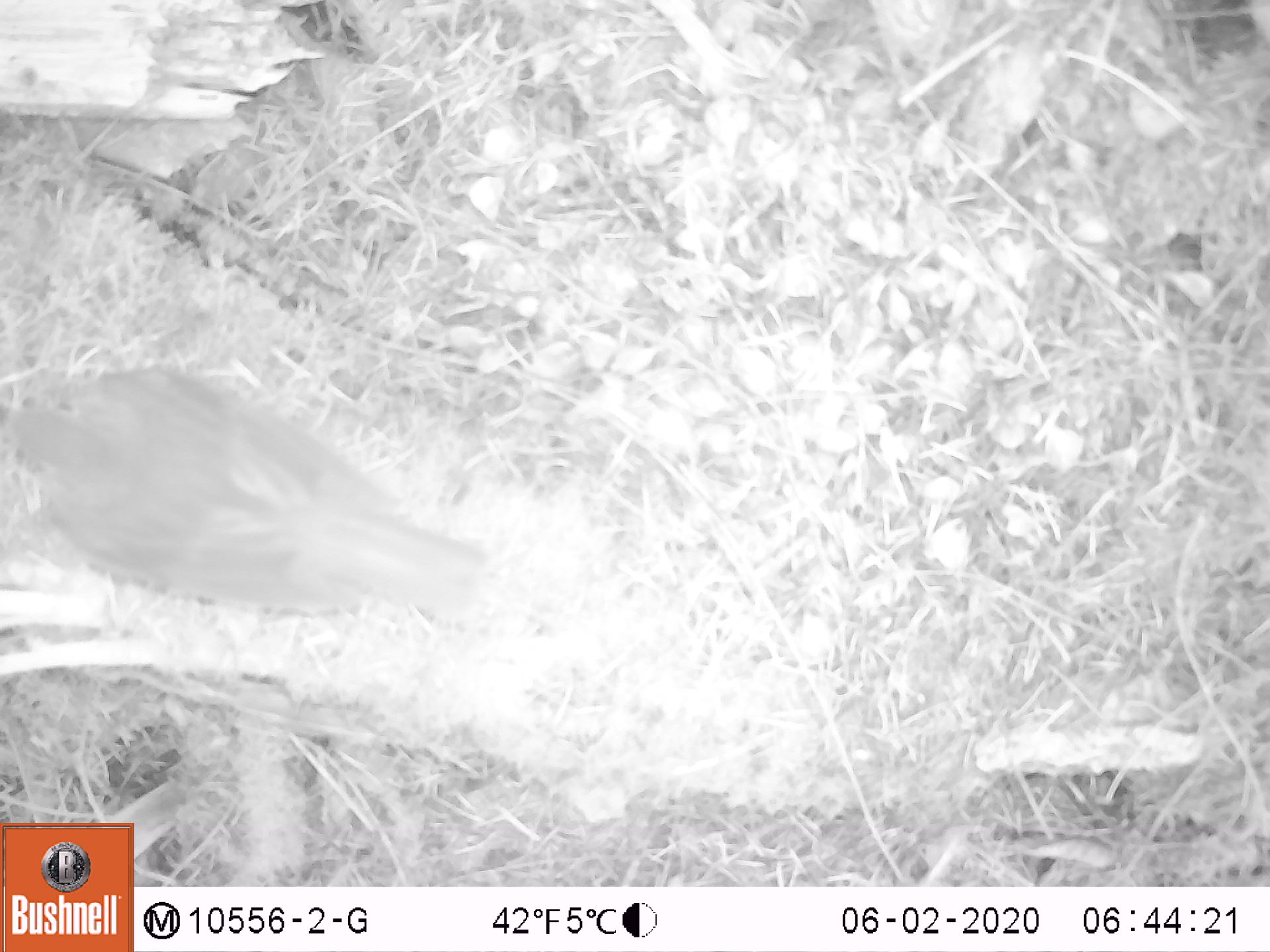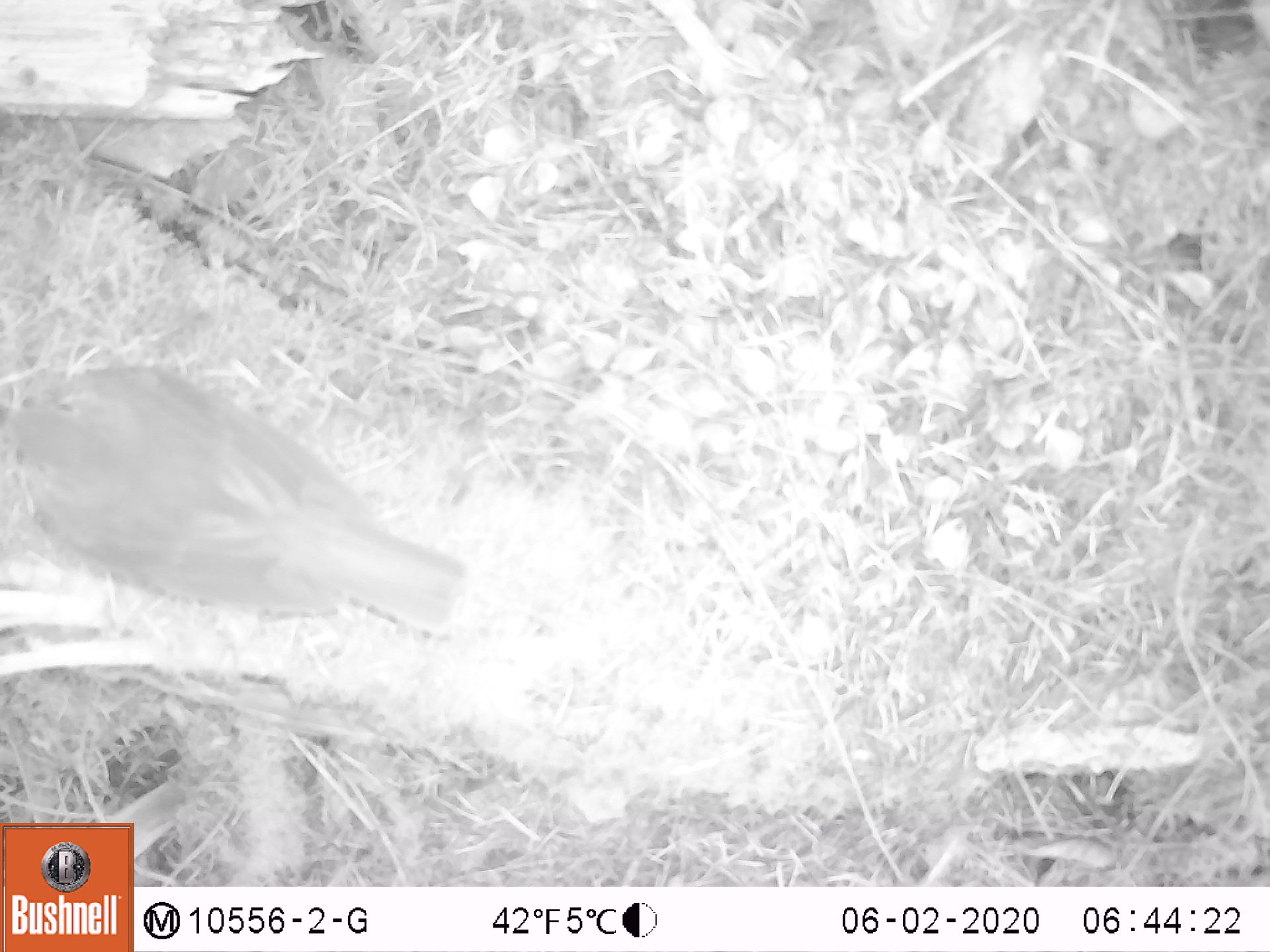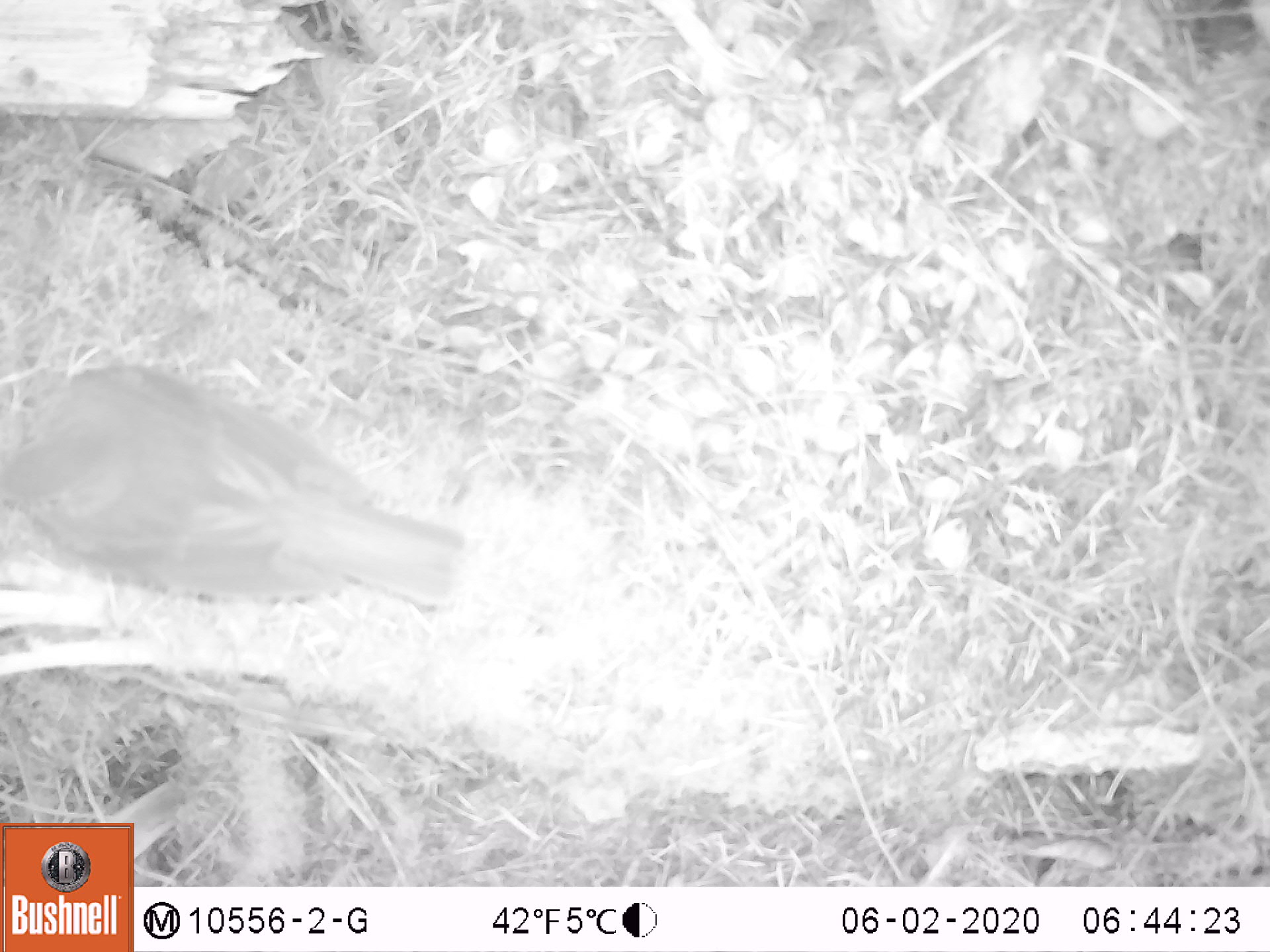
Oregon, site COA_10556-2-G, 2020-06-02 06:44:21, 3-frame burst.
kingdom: Animalia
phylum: Chordata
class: Aves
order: Passeriformes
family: Turdidae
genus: Catharus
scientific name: Catharus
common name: brown thrushes and nightingale-thrushes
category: catharus species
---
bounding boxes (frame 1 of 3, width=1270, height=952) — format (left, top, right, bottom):
catharus species: (4, 376, 493, 621)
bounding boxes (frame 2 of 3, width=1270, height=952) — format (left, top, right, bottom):
catharus species: (3, 363, 469, 636)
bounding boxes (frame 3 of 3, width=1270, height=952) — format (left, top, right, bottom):
catharus species: (14, 364, 475, 610)